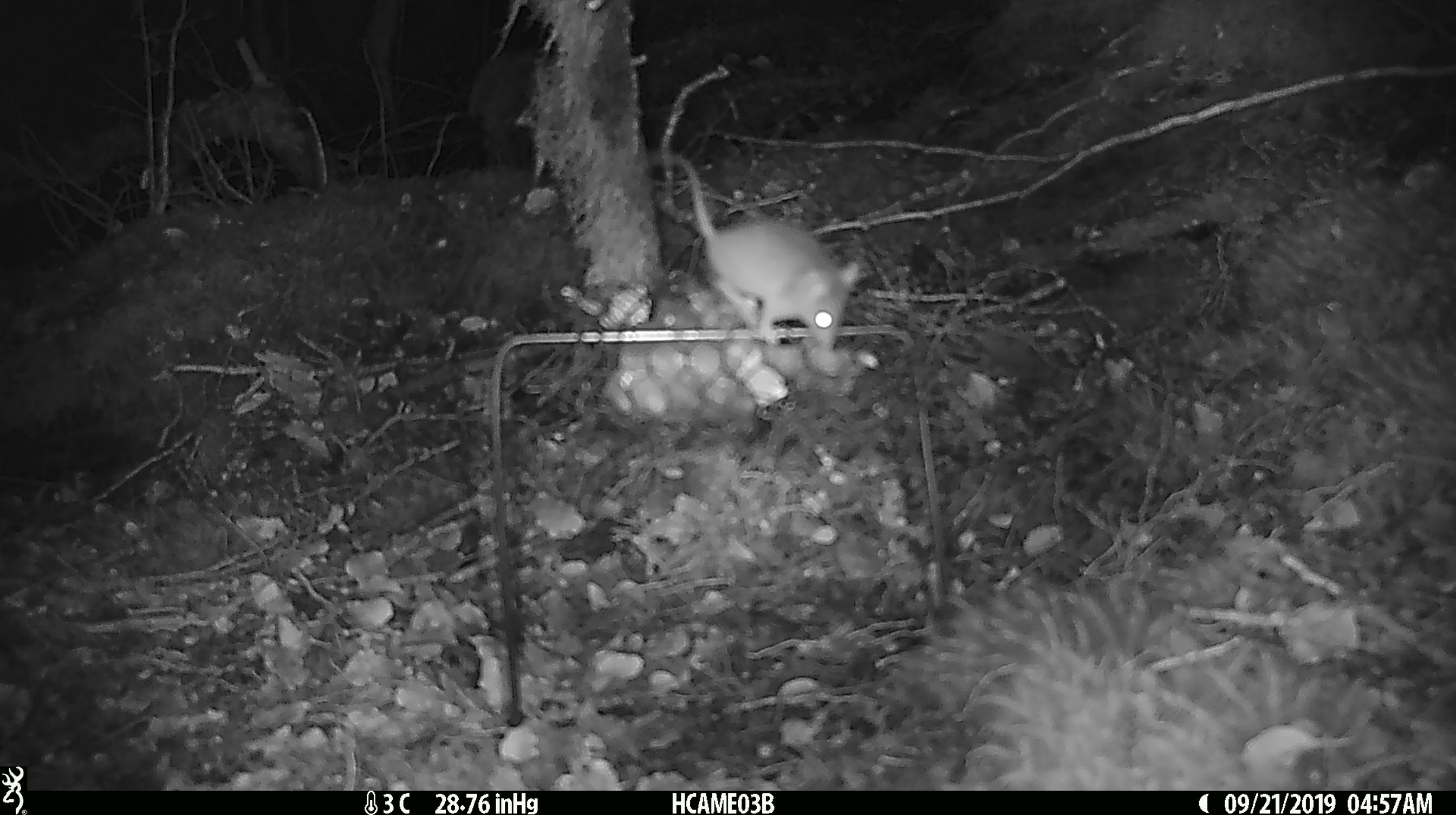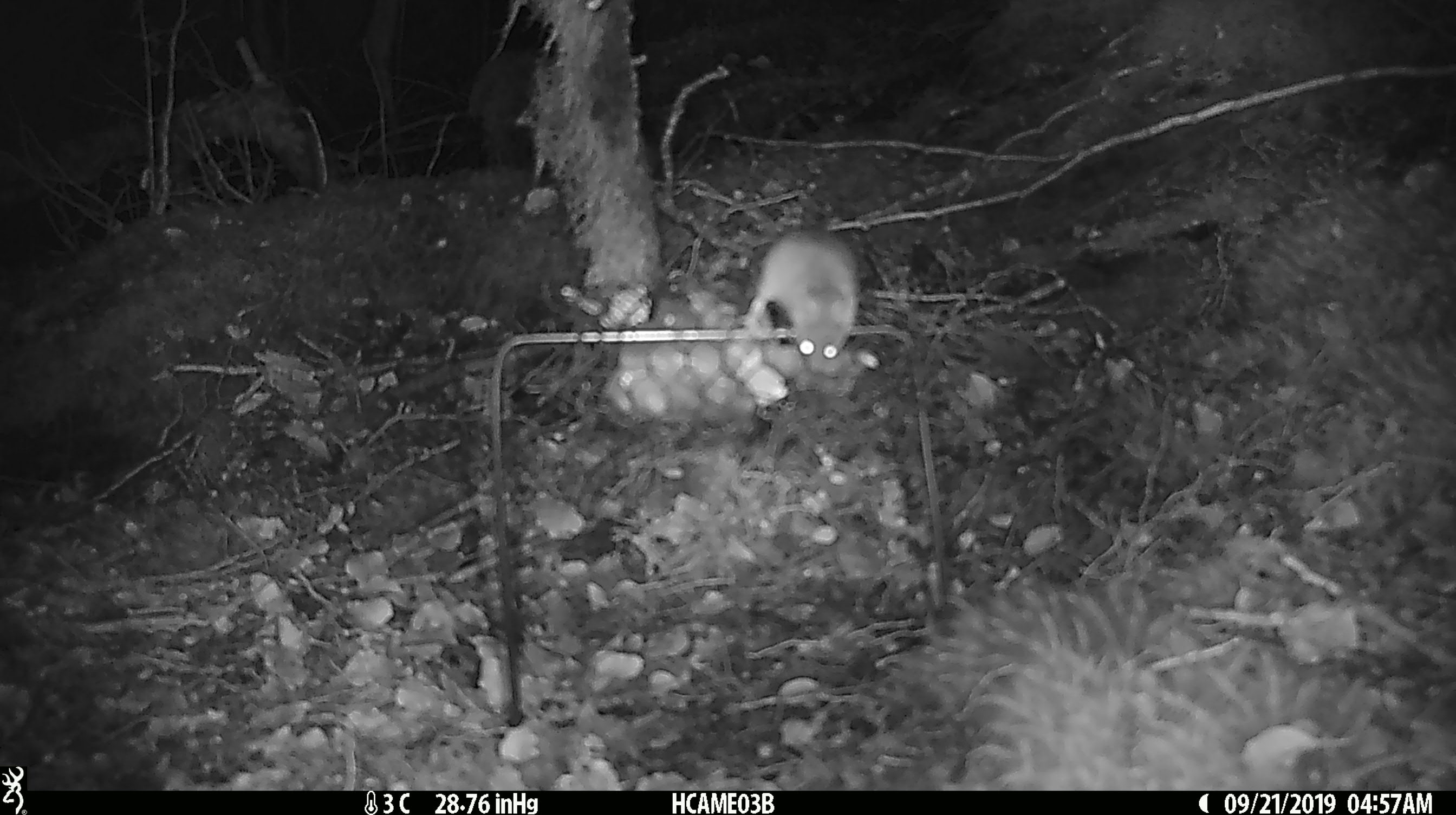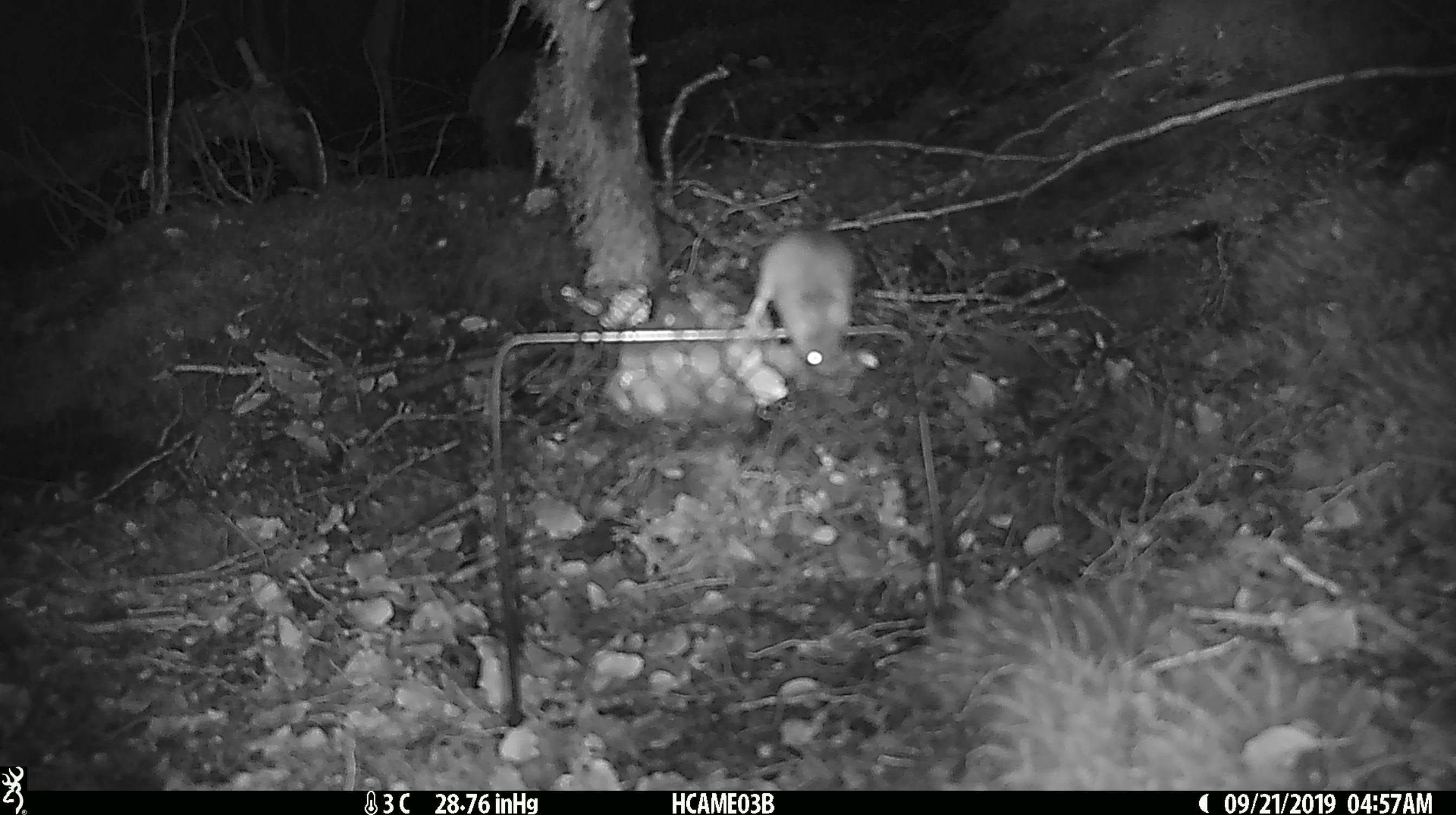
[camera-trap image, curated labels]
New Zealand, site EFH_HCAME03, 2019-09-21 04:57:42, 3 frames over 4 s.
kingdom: Animalia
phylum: Chordata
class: Mammalia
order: Rodentia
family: Muridae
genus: Mus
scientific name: Mus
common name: mouse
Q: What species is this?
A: Mouse (Mus).